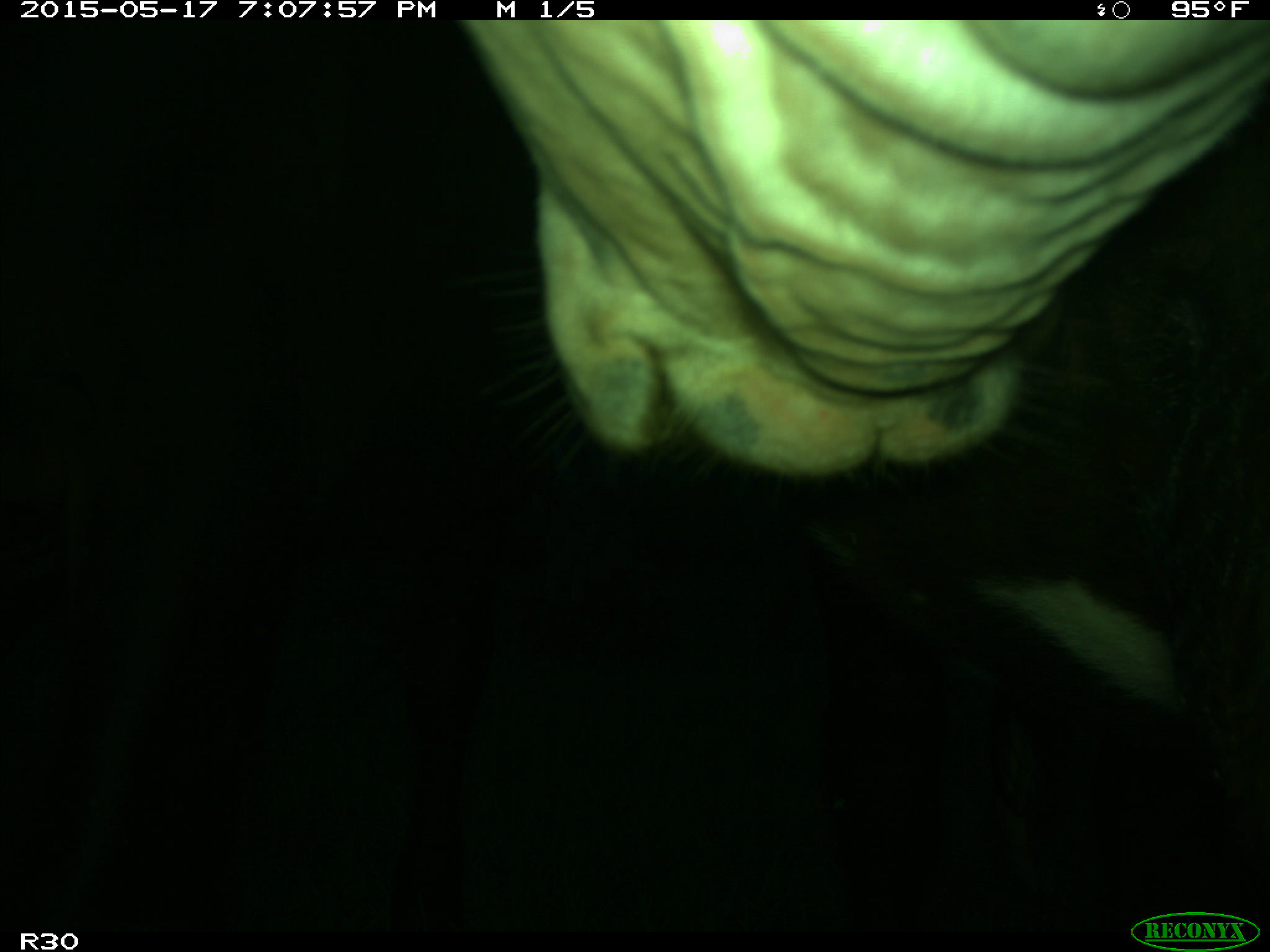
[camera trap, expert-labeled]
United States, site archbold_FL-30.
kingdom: Animalia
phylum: Chordata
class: Mammalia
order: Artiodactyla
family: Bovidae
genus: Bos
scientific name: Bos taurus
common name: domestic cow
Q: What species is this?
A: Bos taurus (domestic cow).